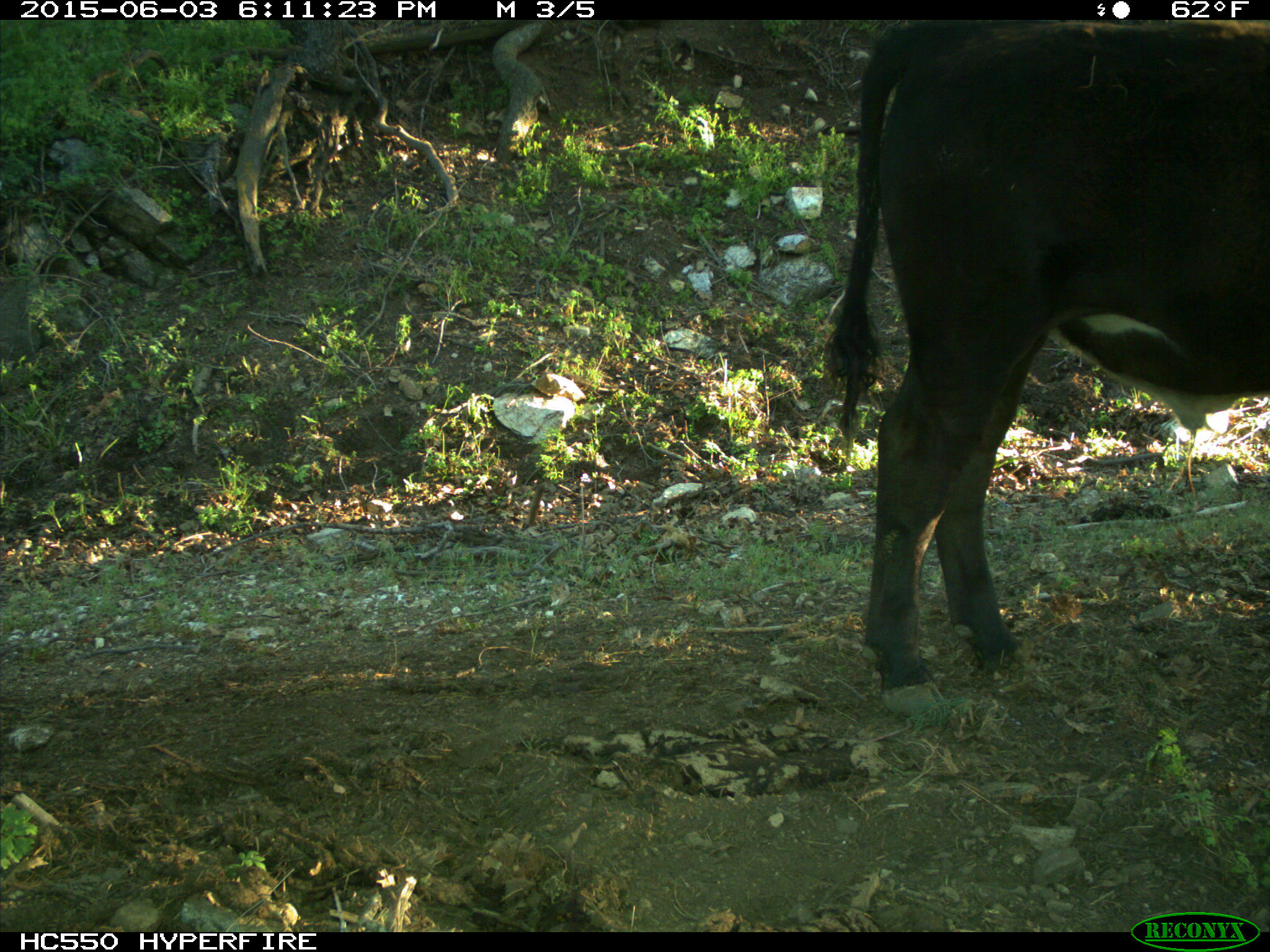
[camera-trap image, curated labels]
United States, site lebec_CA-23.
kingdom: Animalia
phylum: Chordata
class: Mammalia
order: Artiodactyla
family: Bovidae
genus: Bos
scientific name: Bos taurus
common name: domestic cow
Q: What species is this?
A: Bos taurus (domestic cow).